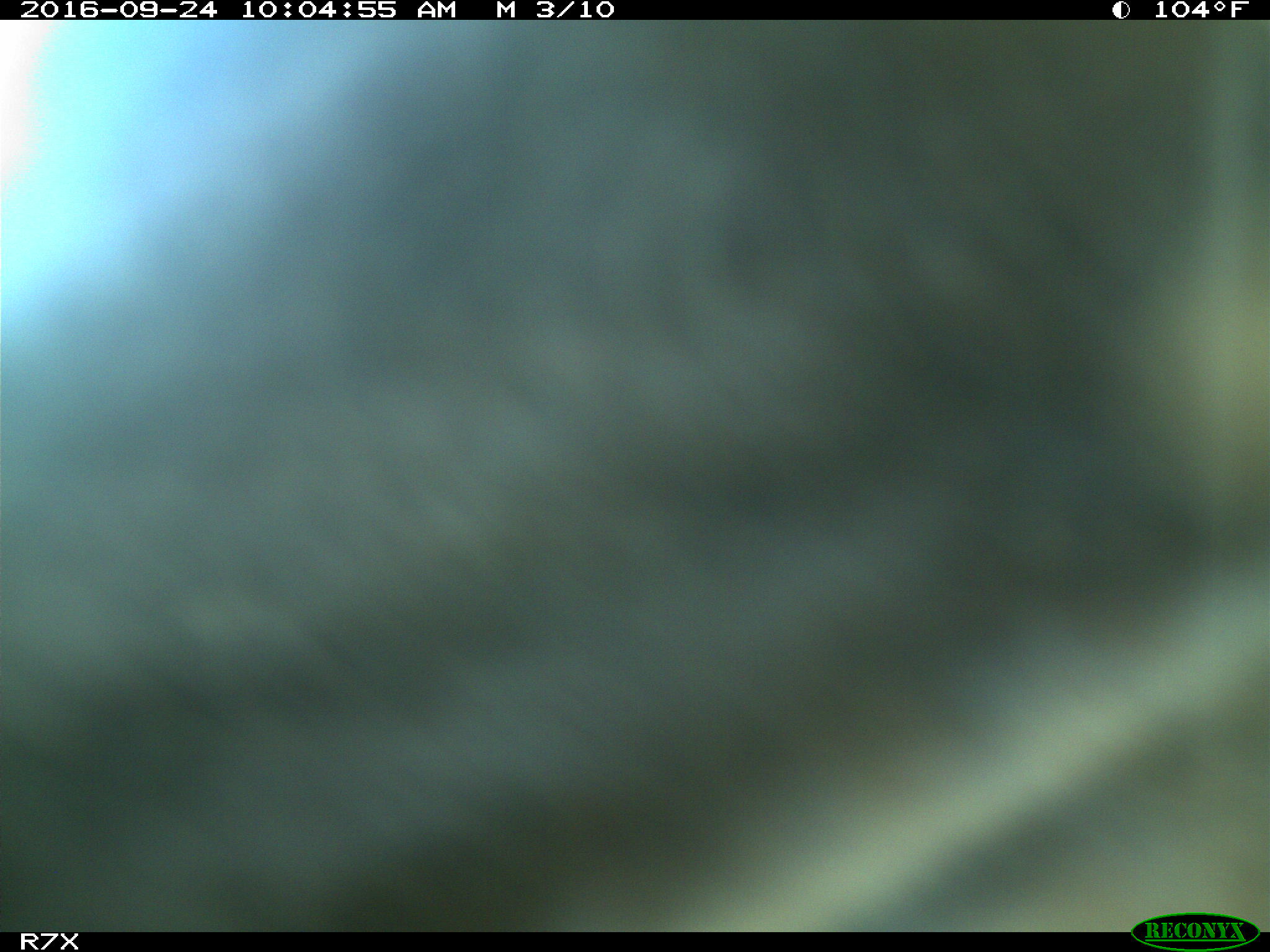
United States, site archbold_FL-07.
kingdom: Animalia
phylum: Chordata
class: Mammalia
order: Artiodactyla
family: Bovidae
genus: Bos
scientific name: Bos taurus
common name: domestic cow